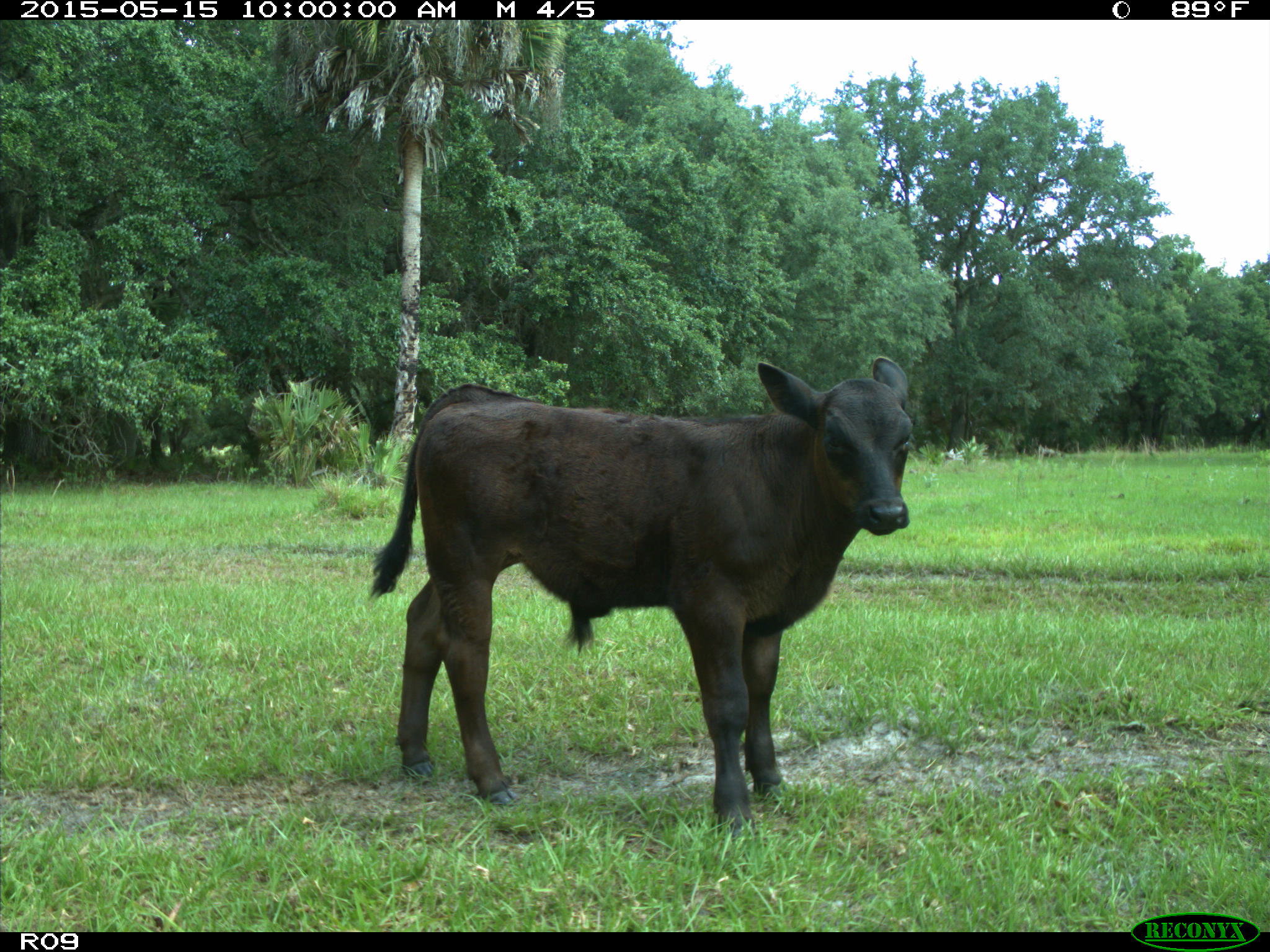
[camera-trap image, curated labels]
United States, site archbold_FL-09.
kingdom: Animalia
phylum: Chordata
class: Mammalia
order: Artiodactyla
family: Bovidae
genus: Bos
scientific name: Bos taurus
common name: domestic cow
Bos taurus (domestic cow).